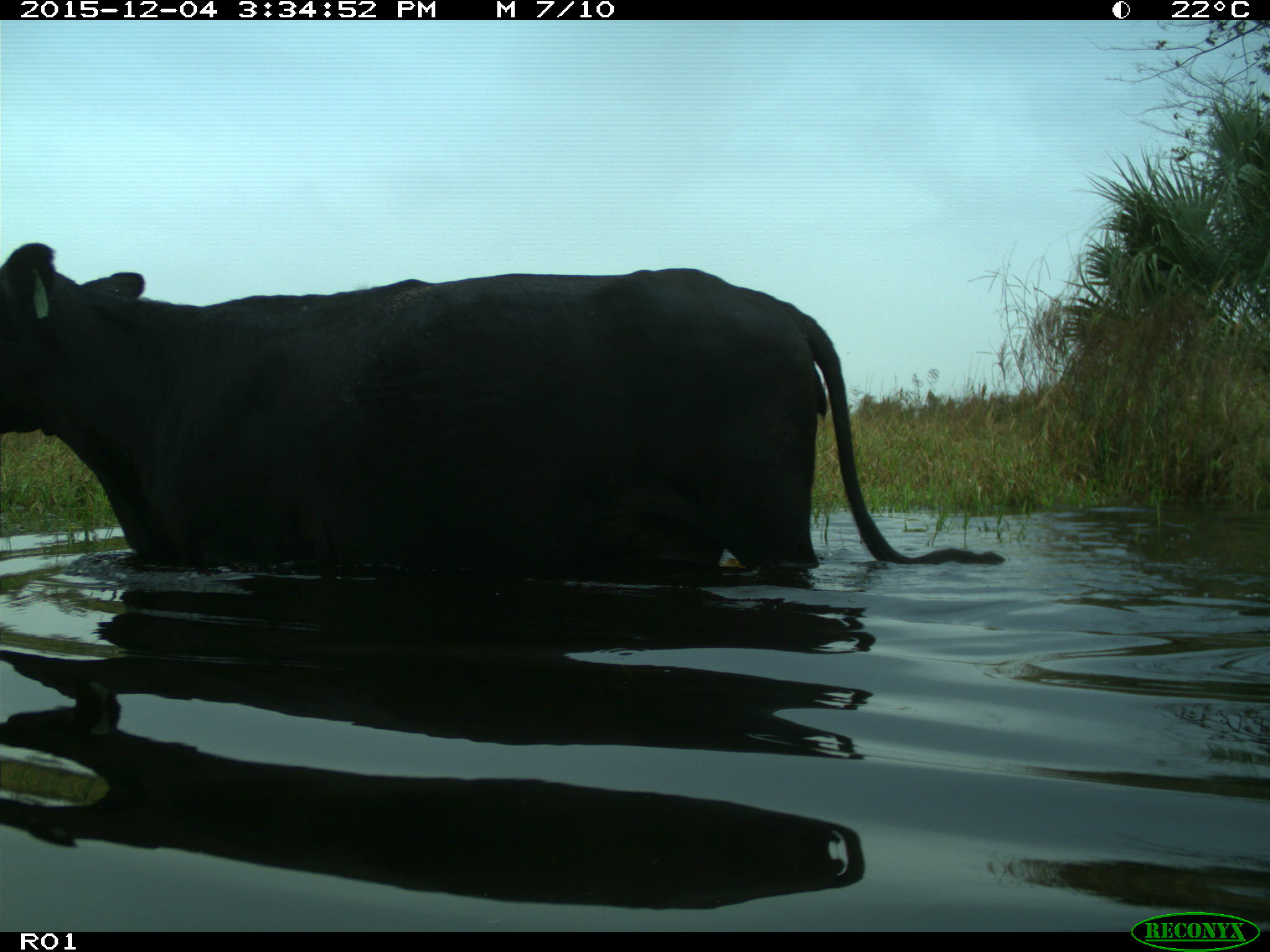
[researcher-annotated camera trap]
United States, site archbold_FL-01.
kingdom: Animalia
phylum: Chordata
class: Mammalia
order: Artiodactyla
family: Bovidae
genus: Bos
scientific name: Bos taurus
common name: domestic cow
Bos taurus (domestic cow).